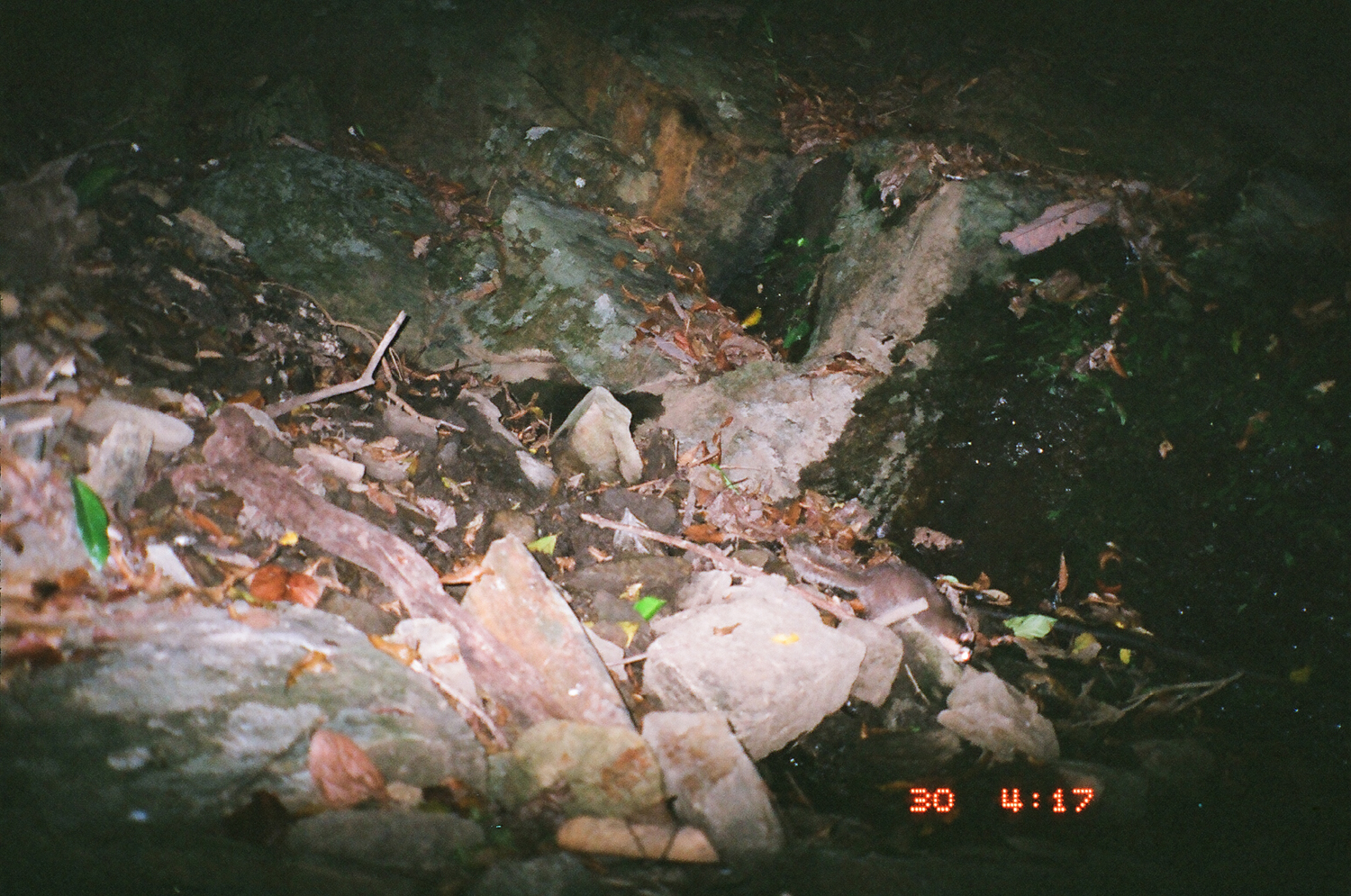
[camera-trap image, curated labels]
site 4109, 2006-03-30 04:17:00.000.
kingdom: Animalia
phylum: Chordata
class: Mammalia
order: Carnivora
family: Mustelidae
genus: Melogale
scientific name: Melogale everetti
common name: bornean ferret badger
Melogale everetti (bornean ferret badger), count 1.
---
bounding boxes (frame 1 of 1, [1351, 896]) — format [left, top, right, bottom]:
melogale everetti: [786, 546, 974, 662]